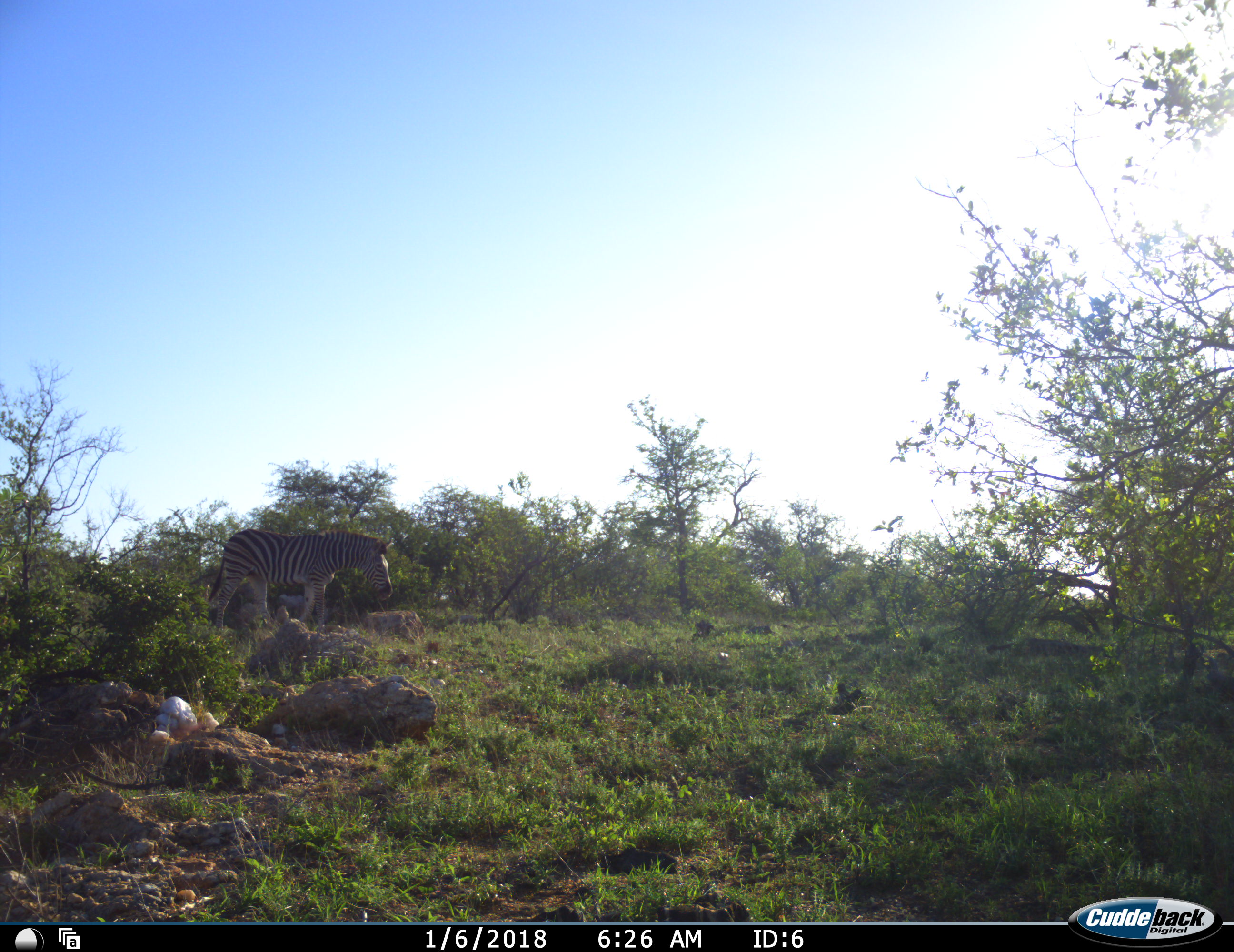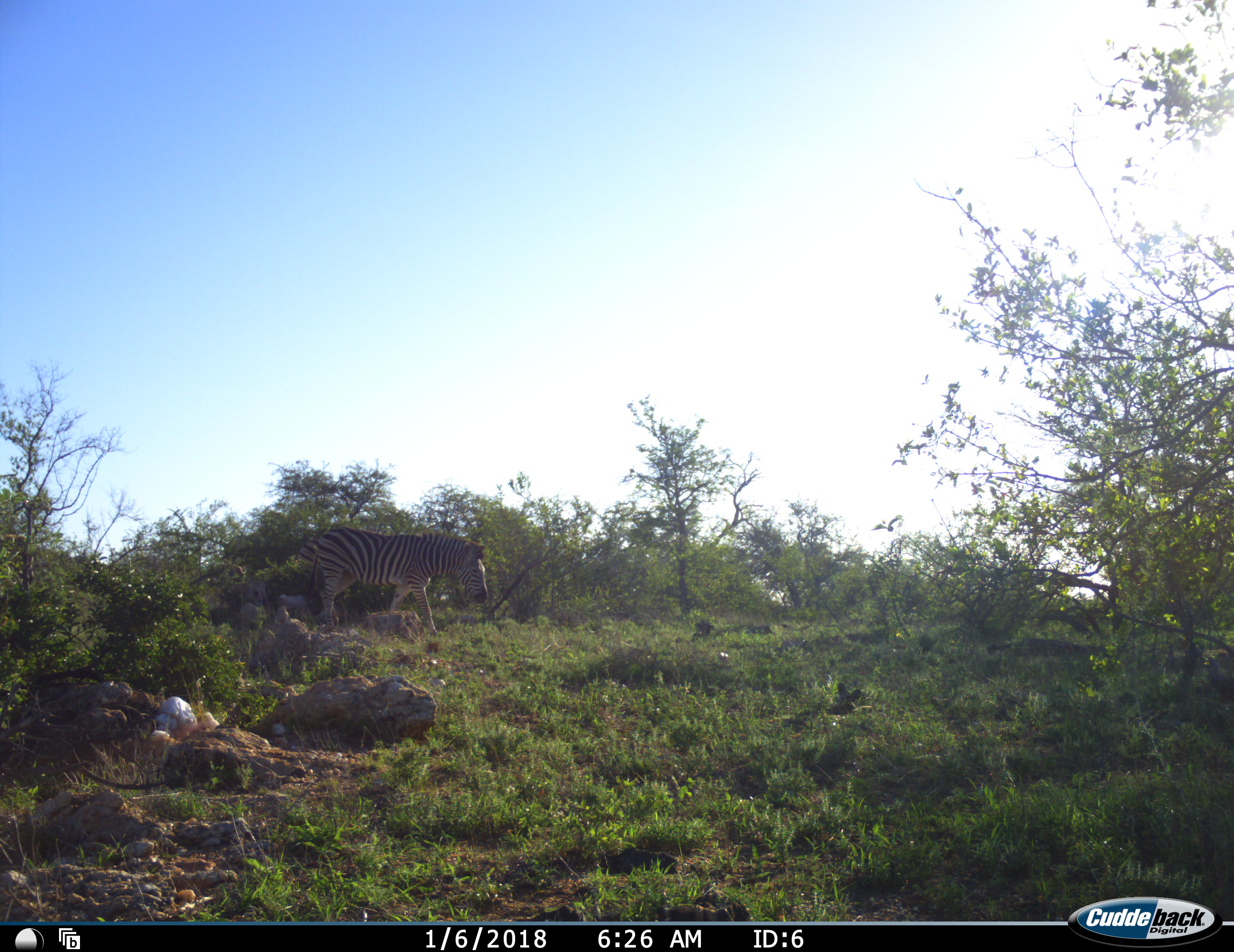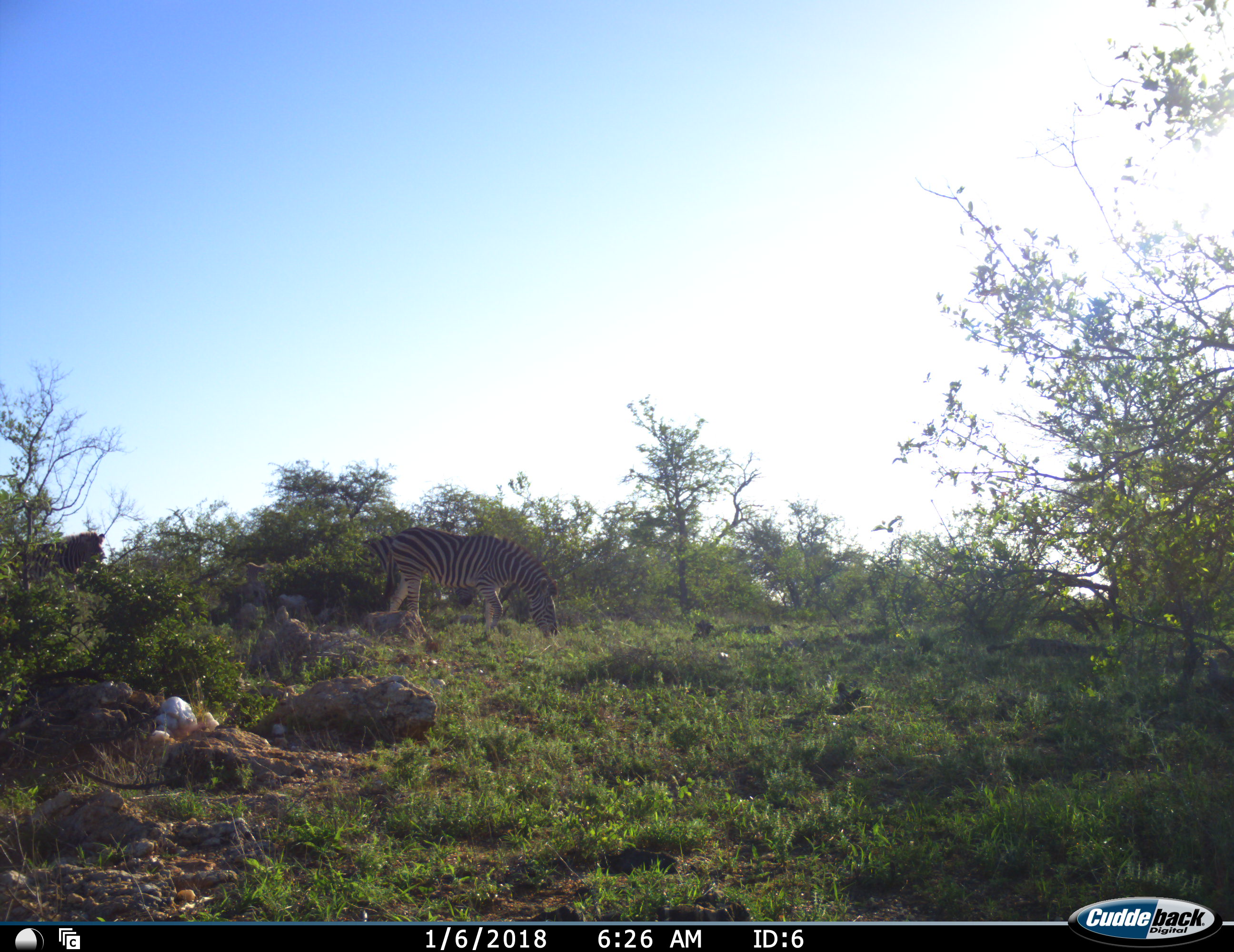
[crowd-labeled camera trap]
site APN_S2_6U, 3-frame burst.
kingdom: Animalia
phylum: Chordata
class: Mammalia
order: Perissodactyla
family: Equidae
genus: Equus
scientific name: Equus quagga burchellii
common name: burchell's zebra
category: zebraburchells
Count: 2.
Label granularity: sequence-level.